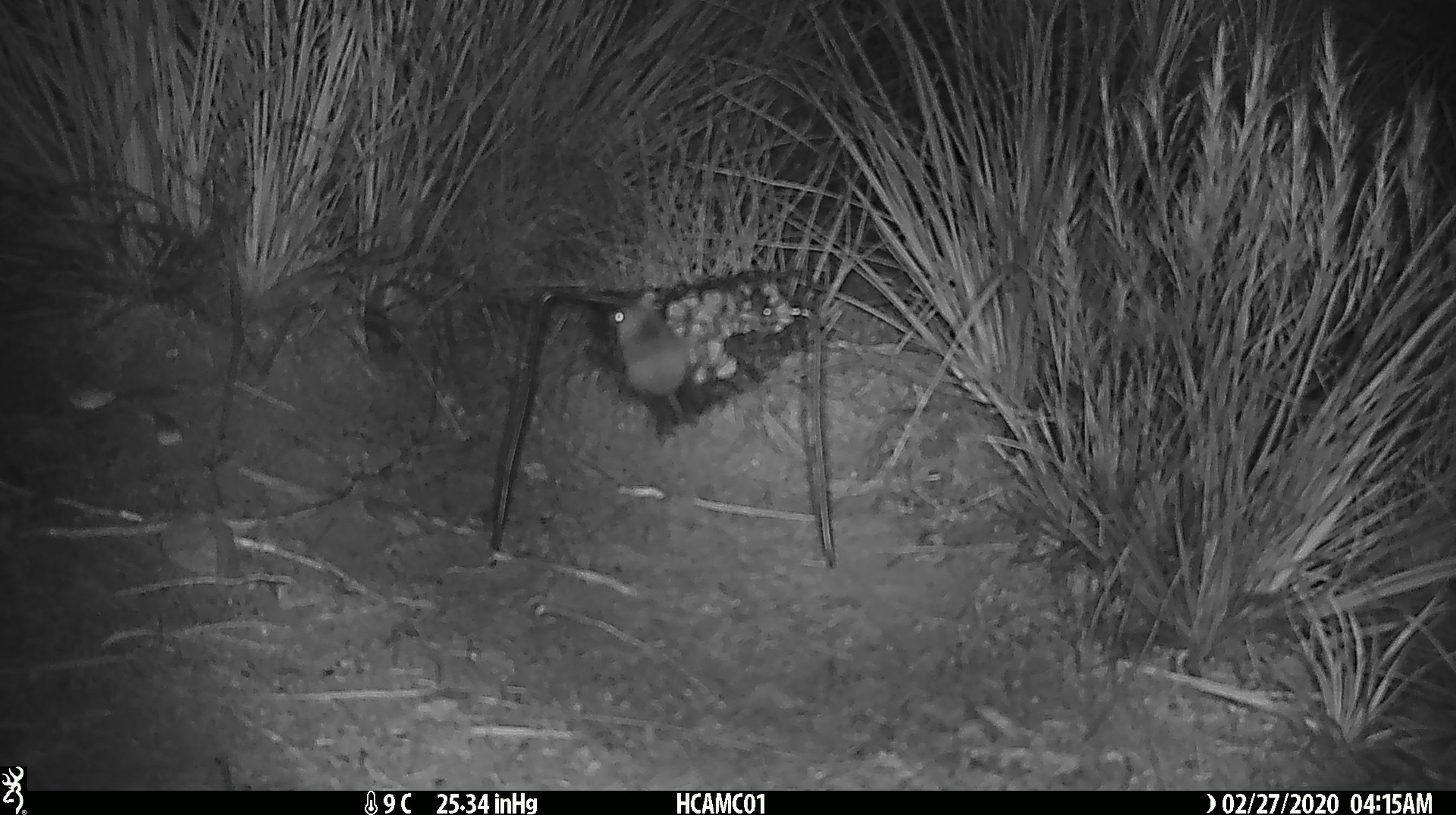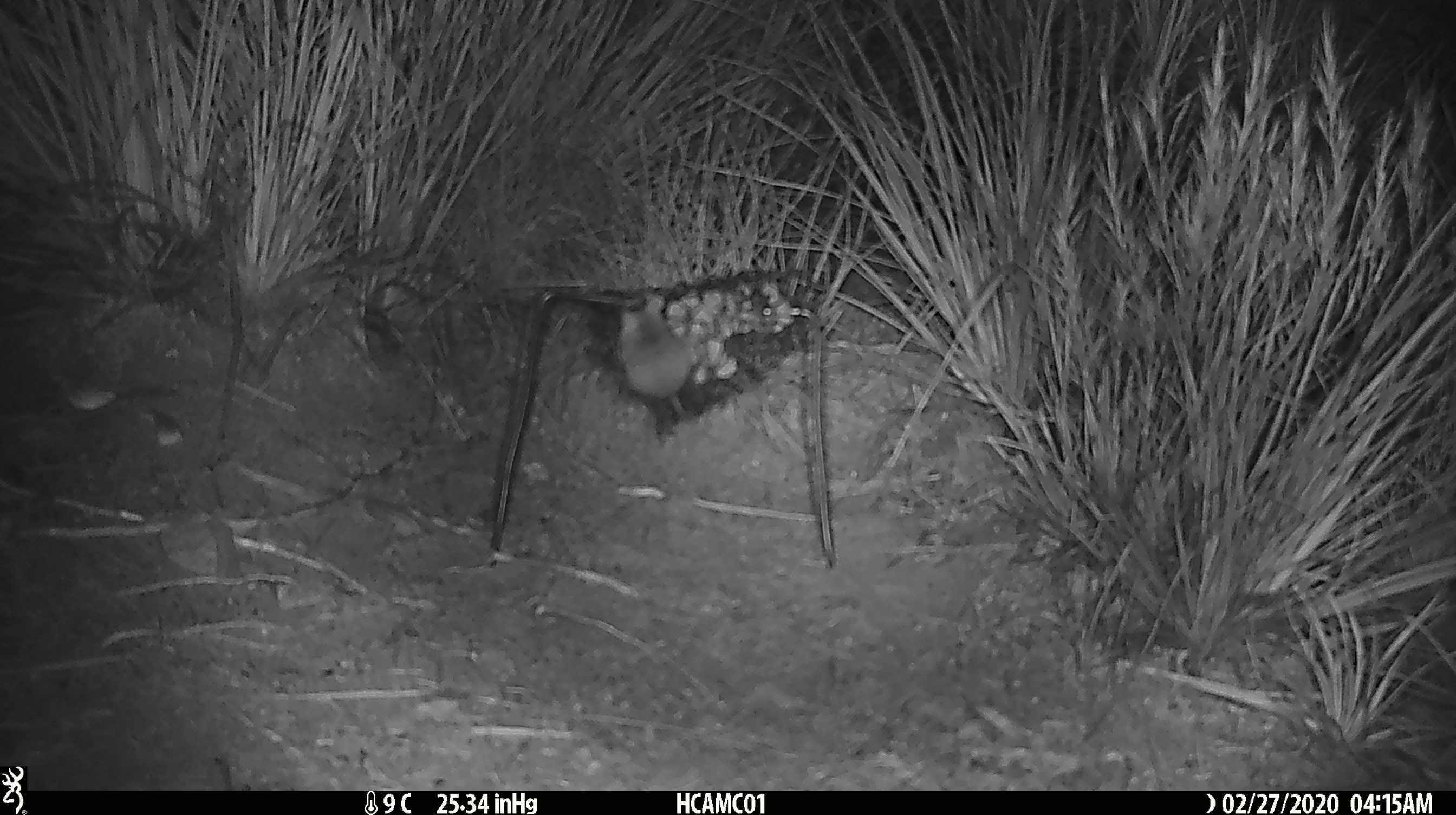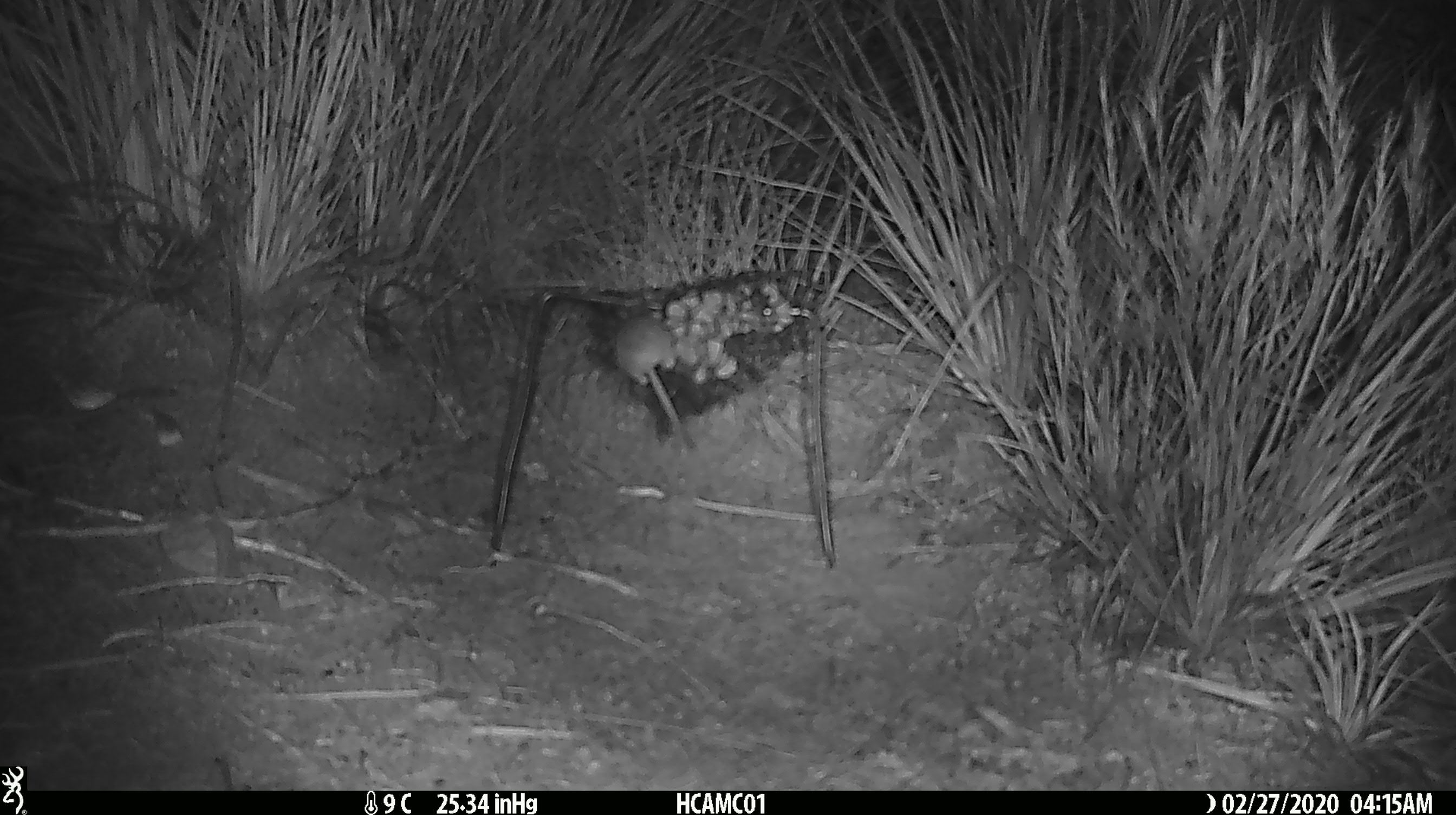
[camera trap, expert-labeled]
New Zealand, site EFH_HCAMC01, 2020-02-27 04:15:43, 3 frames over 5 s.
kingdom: Animalia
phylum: Chordata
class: Mammalia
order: Rodentia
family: Muridae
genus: Mus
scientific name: Mus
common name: mouse